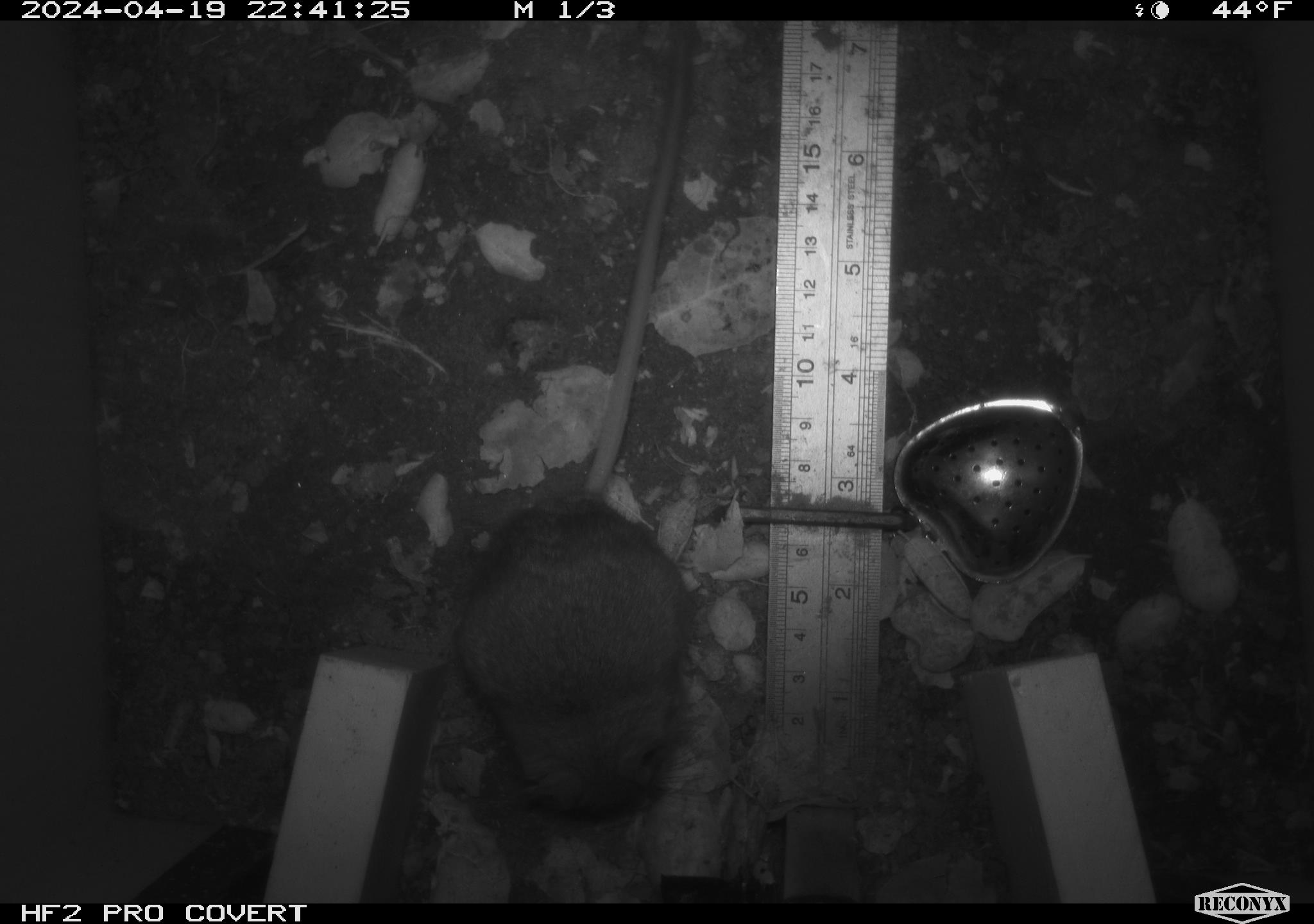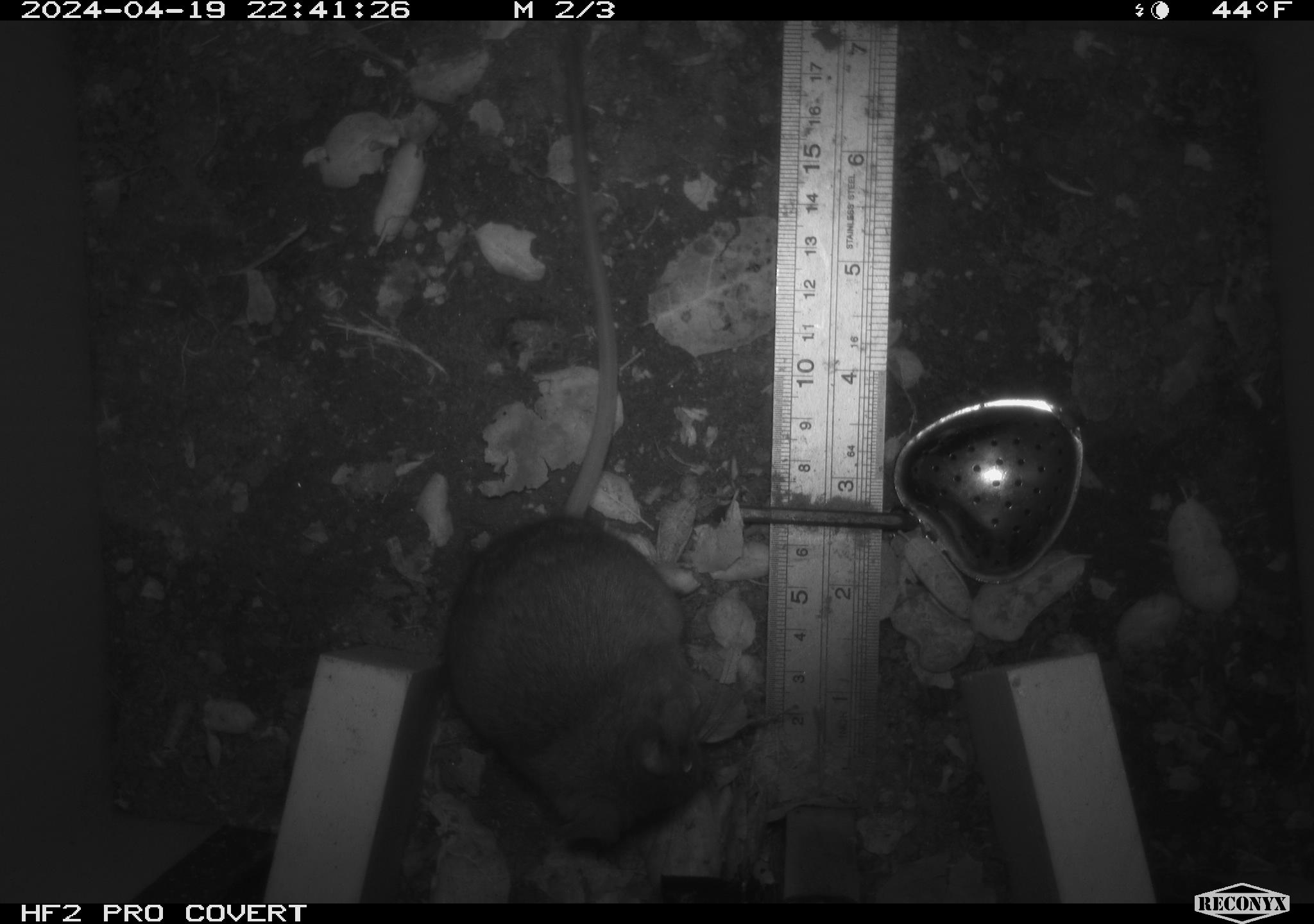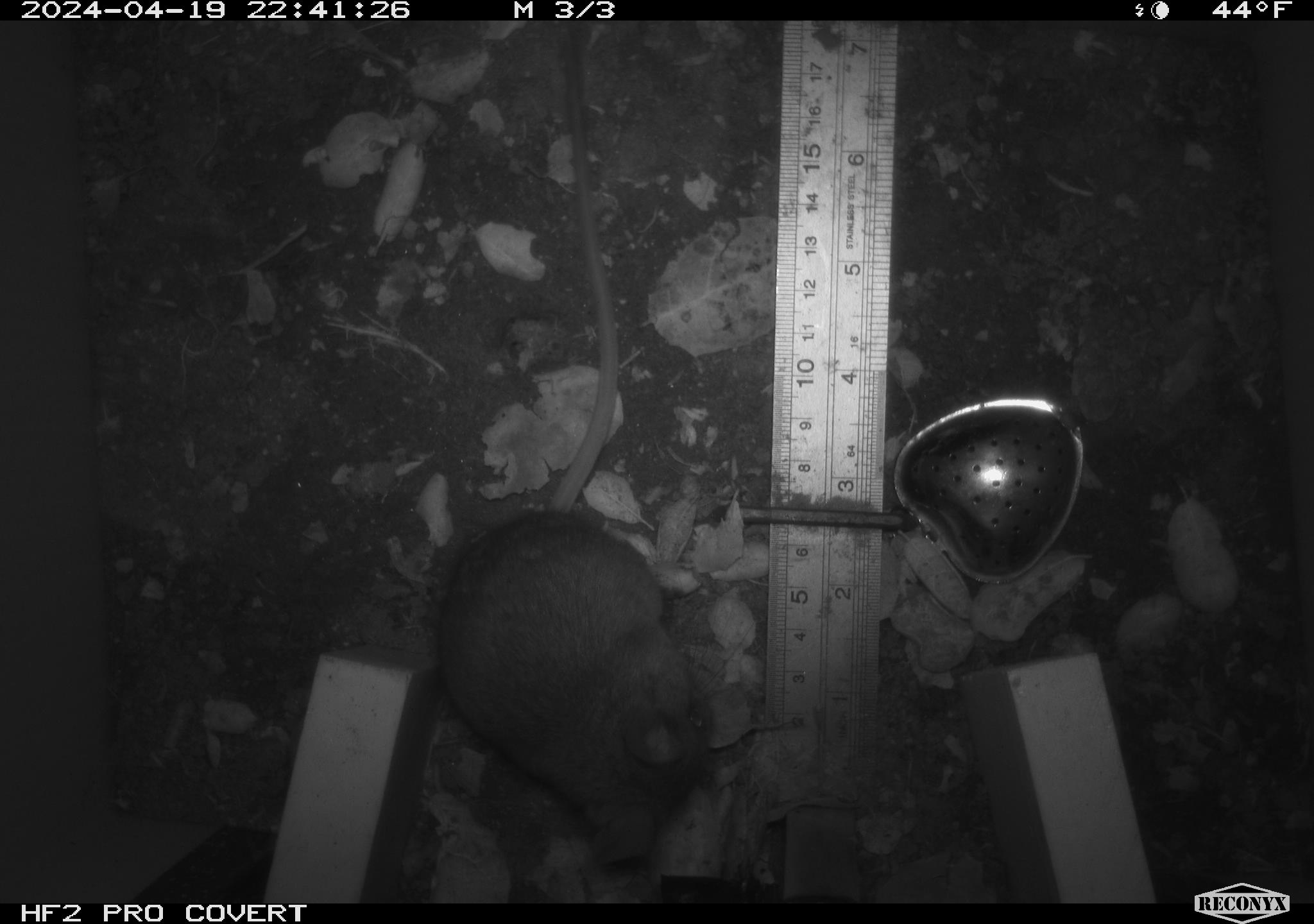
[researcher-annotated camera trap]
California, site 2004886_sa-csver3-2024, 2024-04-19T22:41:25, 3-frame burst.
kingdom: Animalia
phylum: Chordata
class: Mammalia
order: Rodentia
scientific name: Rodentia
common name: rodent